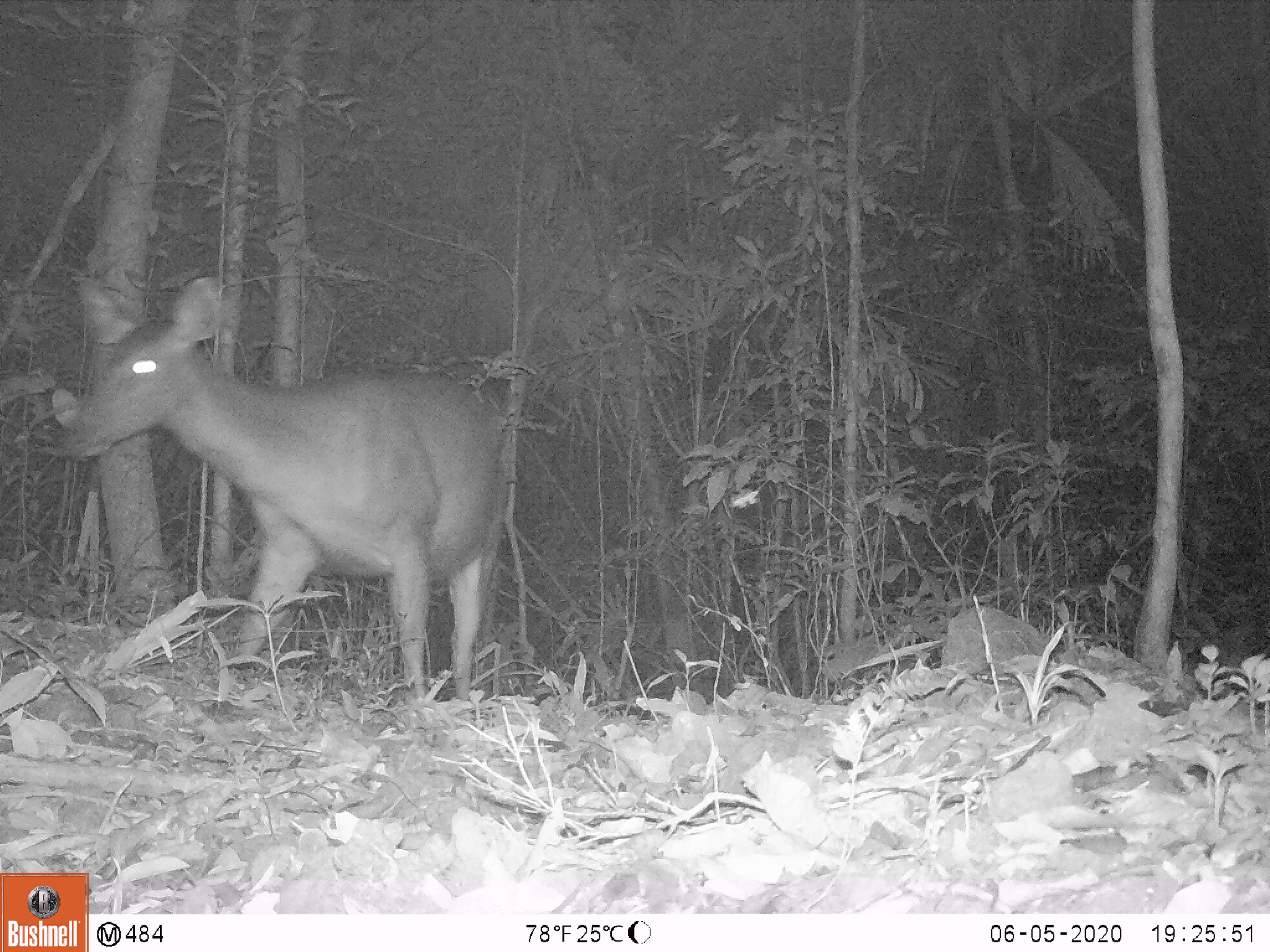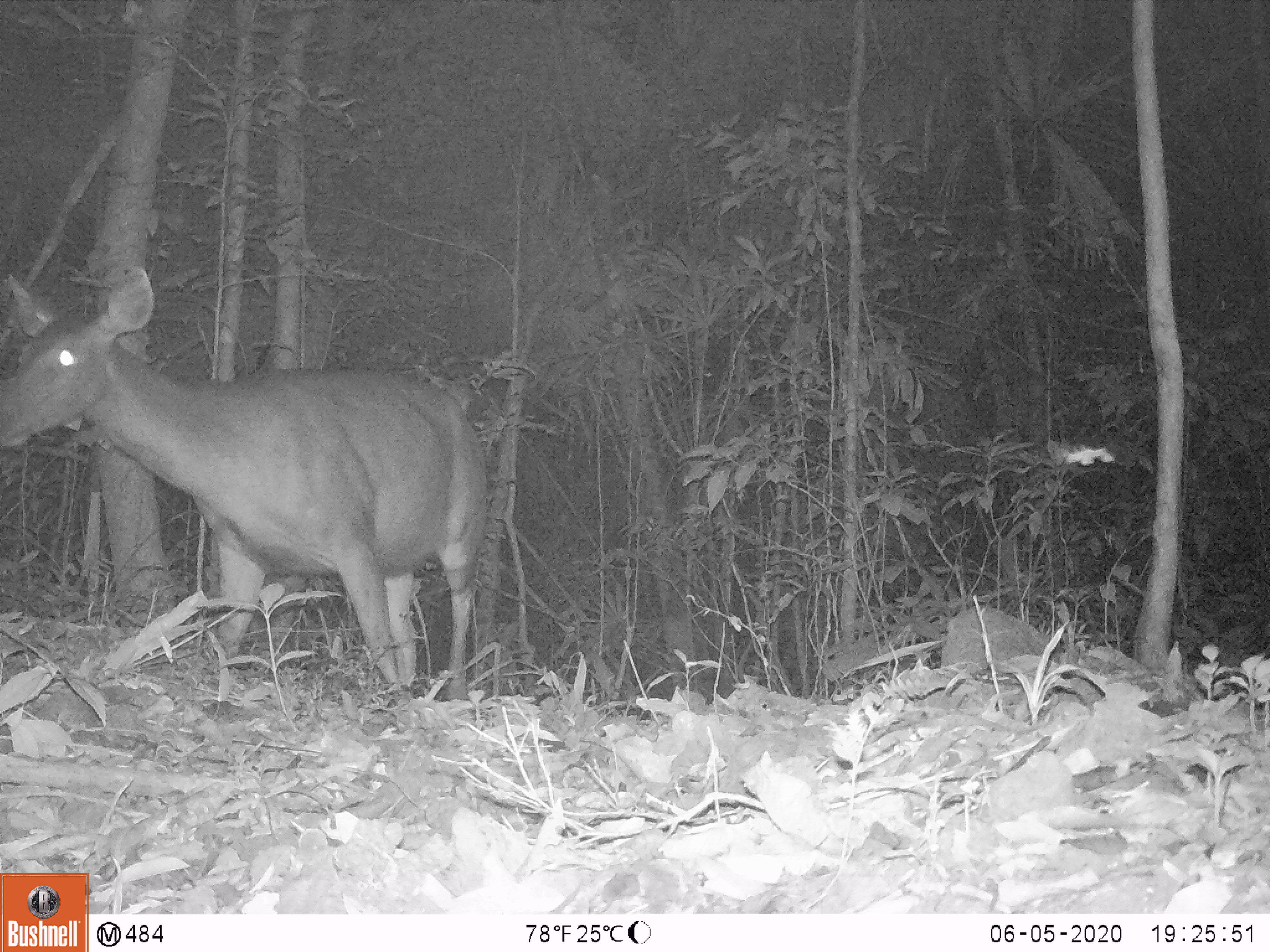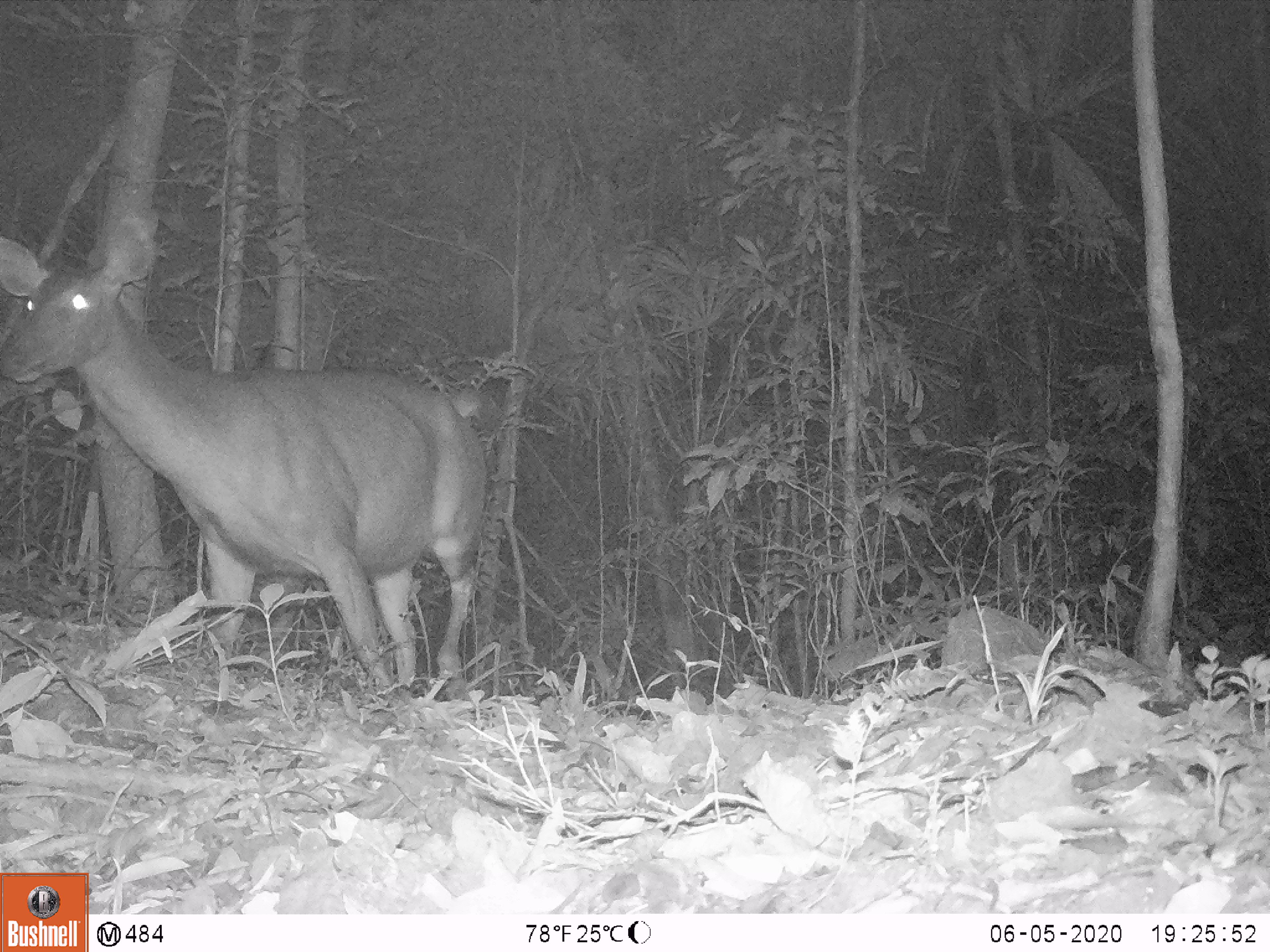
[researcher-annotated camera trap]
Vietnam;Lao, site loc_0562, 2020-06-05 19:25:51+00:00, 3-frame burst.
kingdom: Animalia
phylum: Chordata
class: Mammalia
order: Artiodactyla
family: Cervidae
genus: Rusa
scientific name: Rusa unicolor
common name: sambar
Sambar (Rusa unicolor). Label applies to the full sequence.